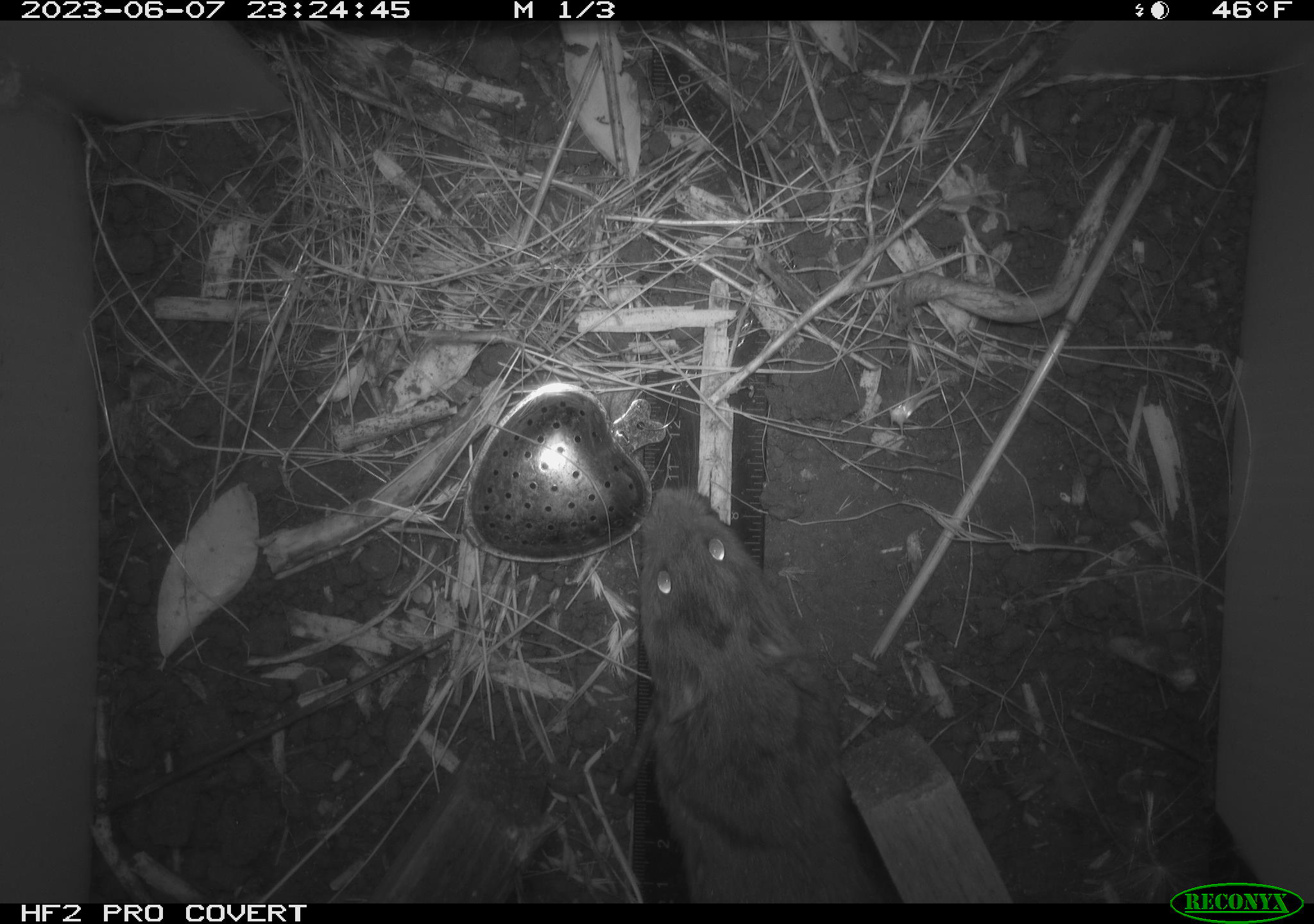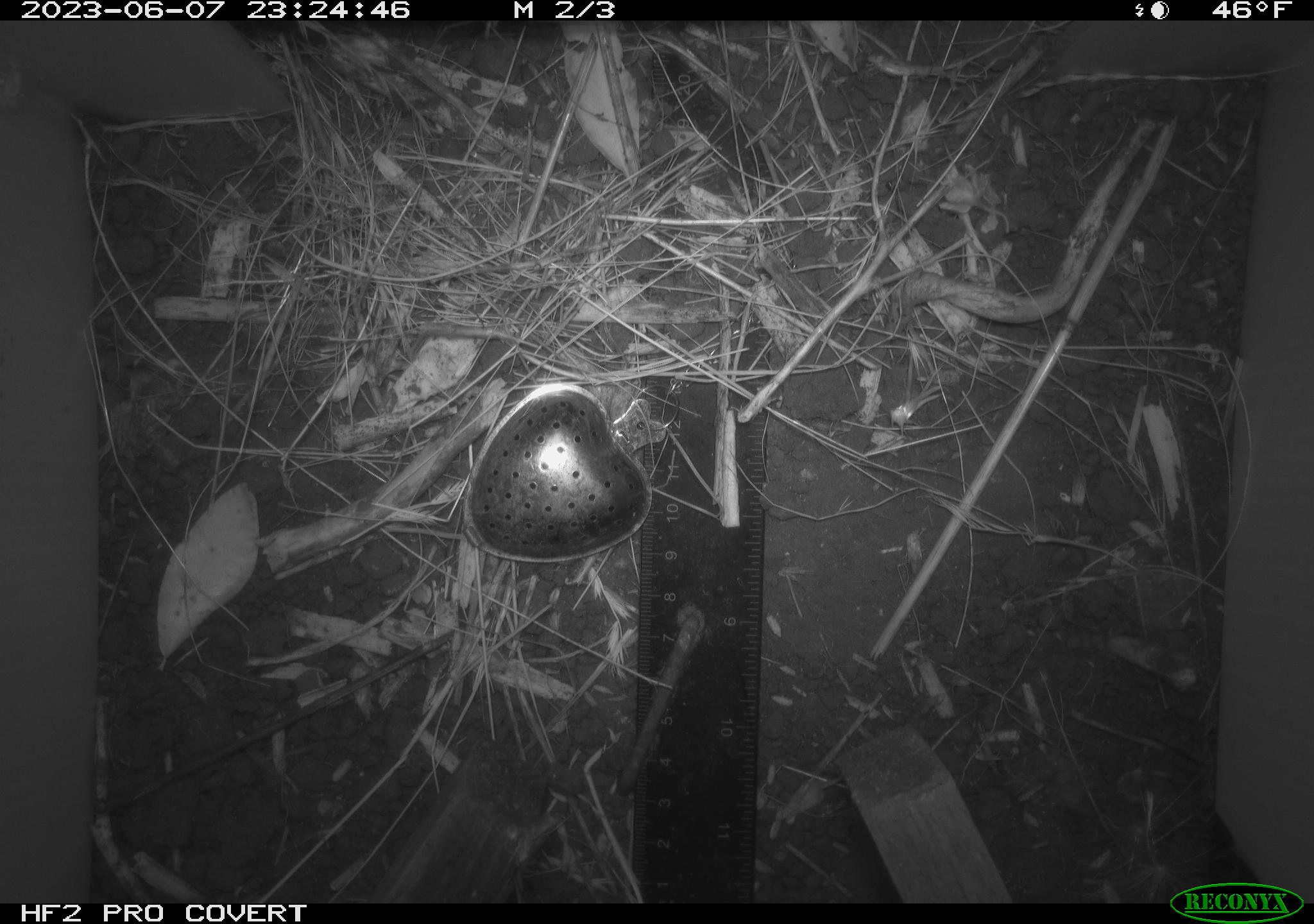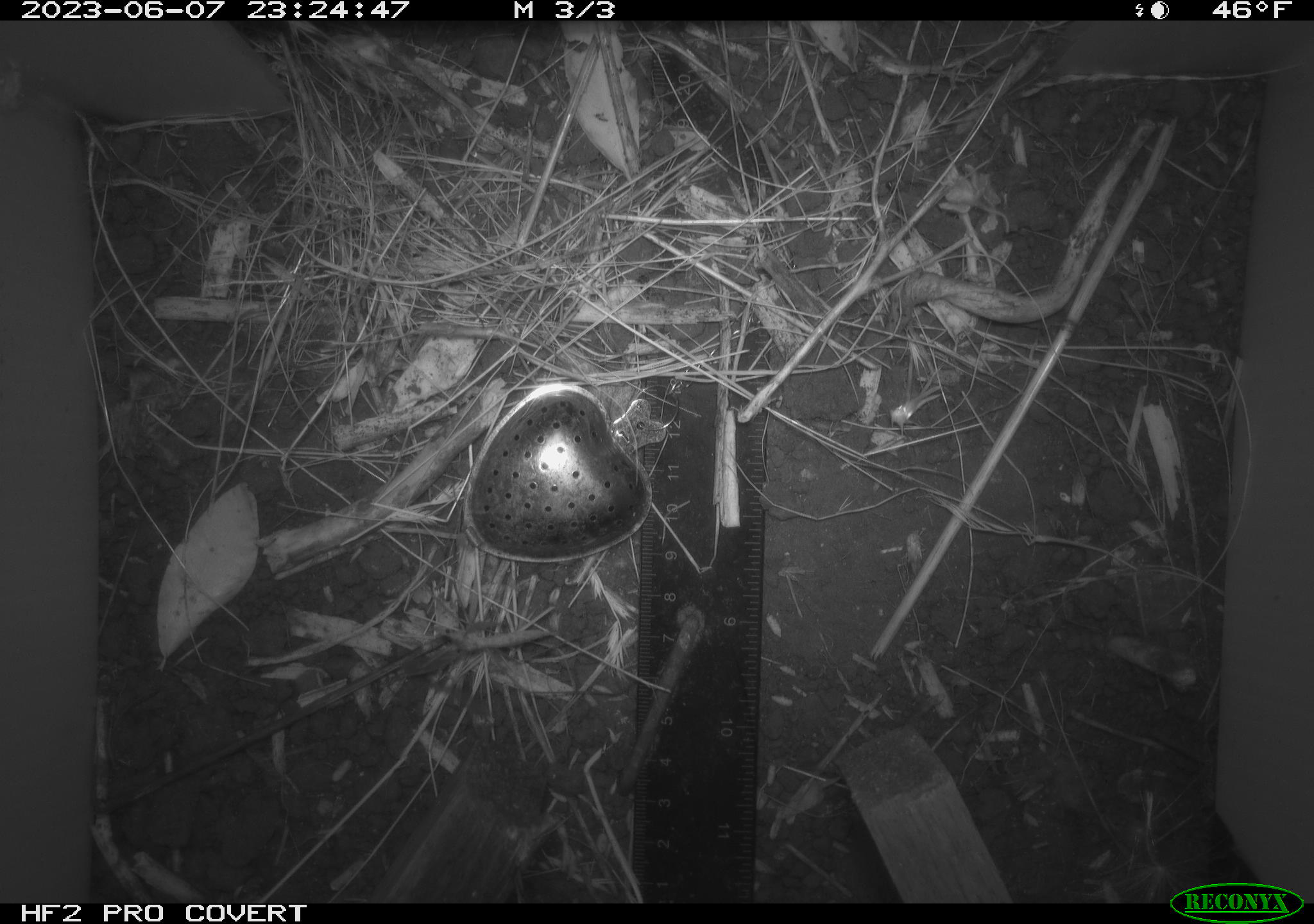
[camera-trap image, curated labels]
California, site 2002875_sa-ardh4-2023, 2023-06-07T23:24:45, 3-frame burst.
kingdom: Animalia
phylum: Chordata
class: Mammalia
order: Rodentia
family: Cricetidae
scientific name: Arvicolinae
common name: voles, lemmings, and muskrats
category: arvicolinae subfamily